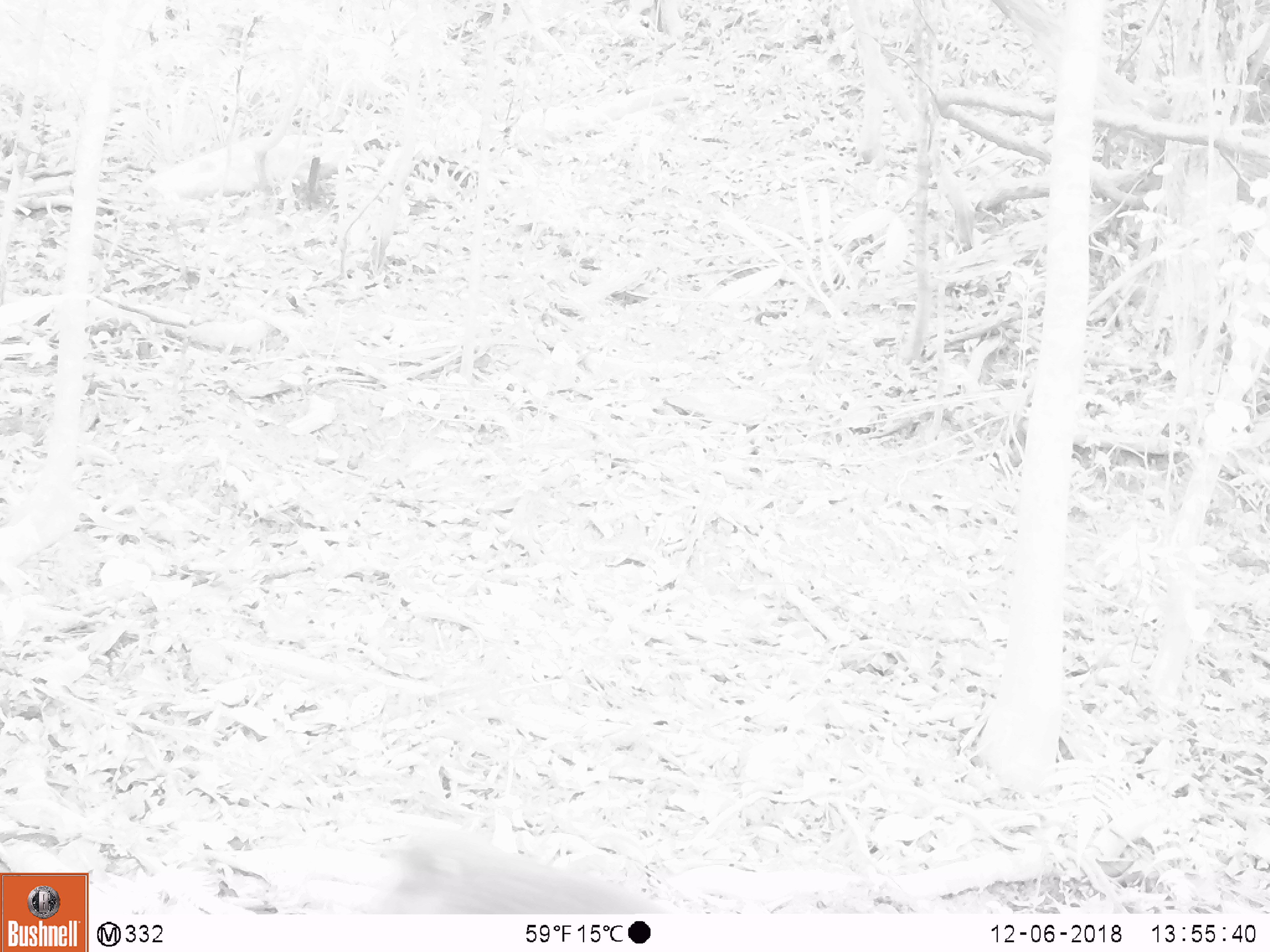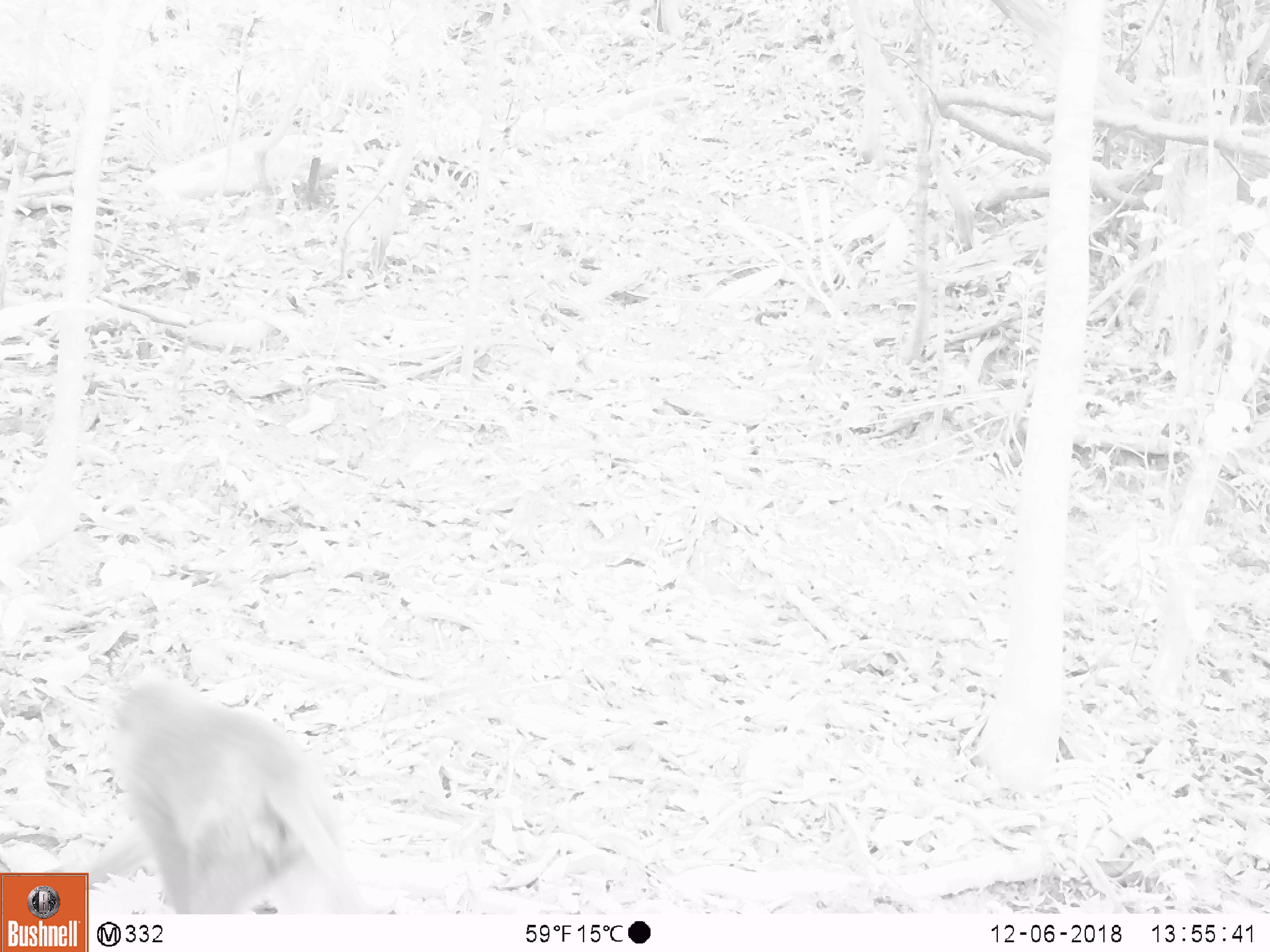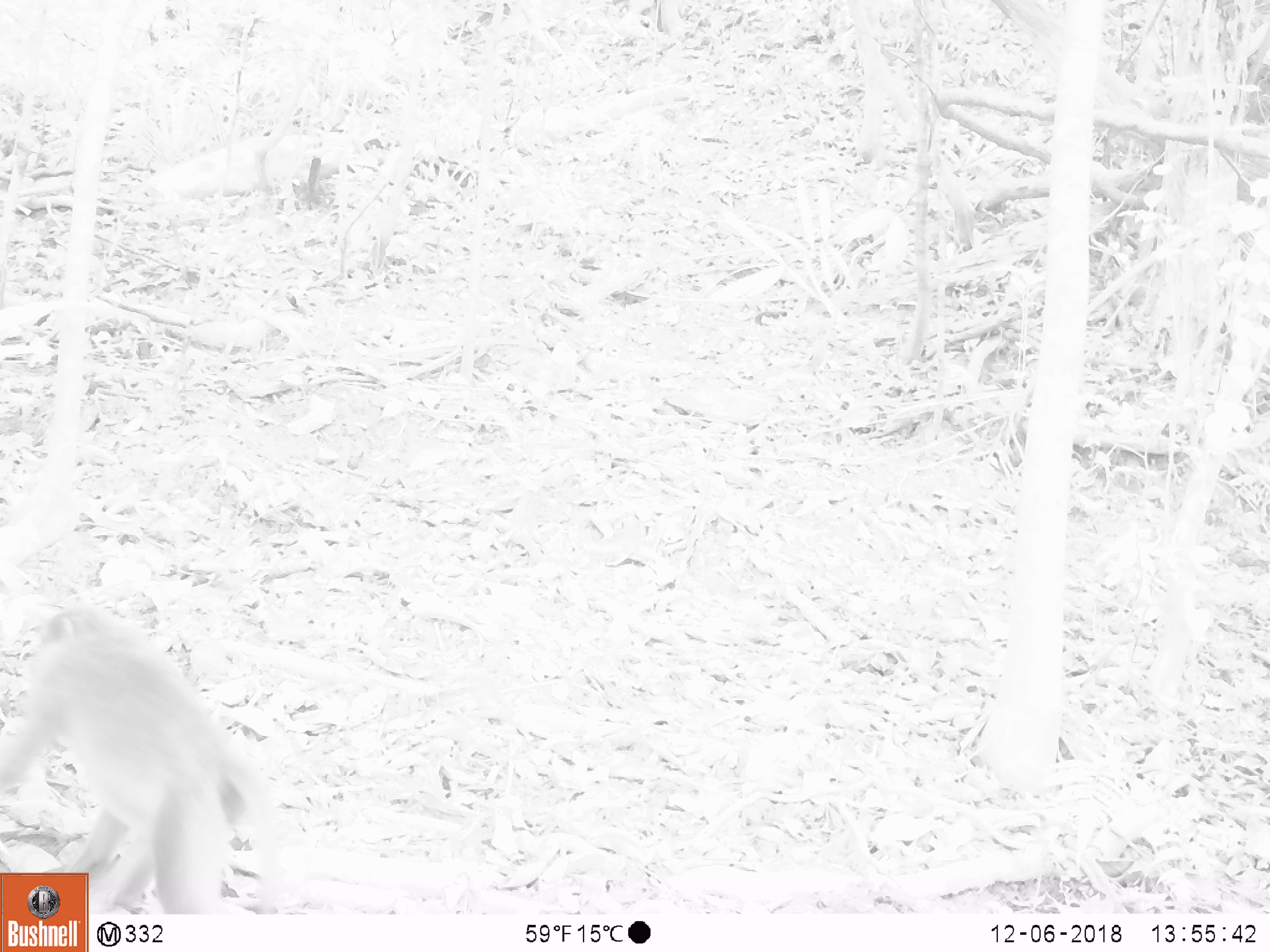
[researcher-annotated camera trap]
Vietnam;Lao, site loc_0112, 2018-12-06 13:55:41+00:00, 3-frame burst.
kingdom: Animalia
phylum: Chordata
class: Mammalia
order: Primates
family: Cercopithecidae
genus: Macaca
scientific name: Macaca nemestrina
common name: pig-tailed macaque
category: pig tailed macaque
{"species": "pig tailed macaque (pig-tailed macaque) (Macaca nemestrina)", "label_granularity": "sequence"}